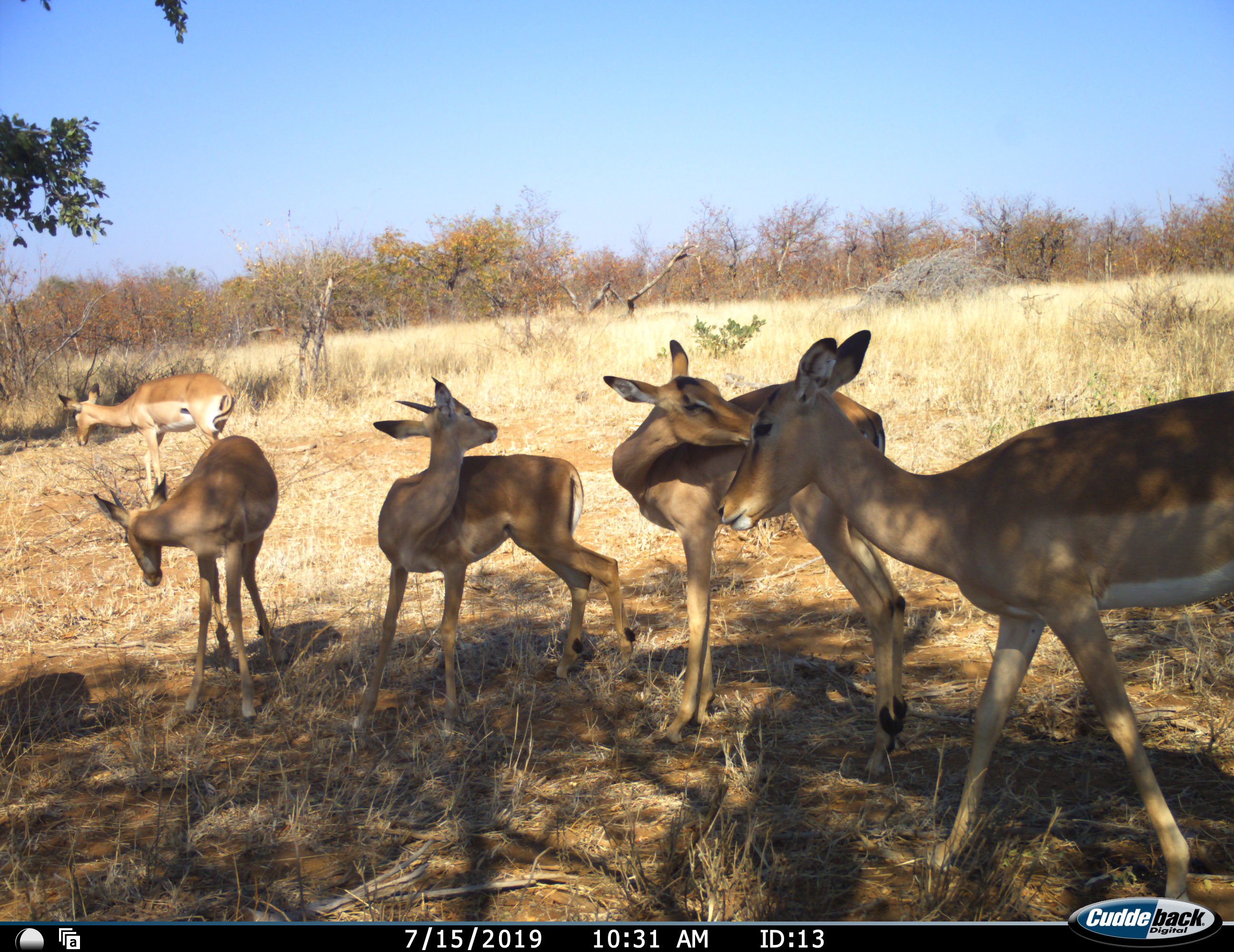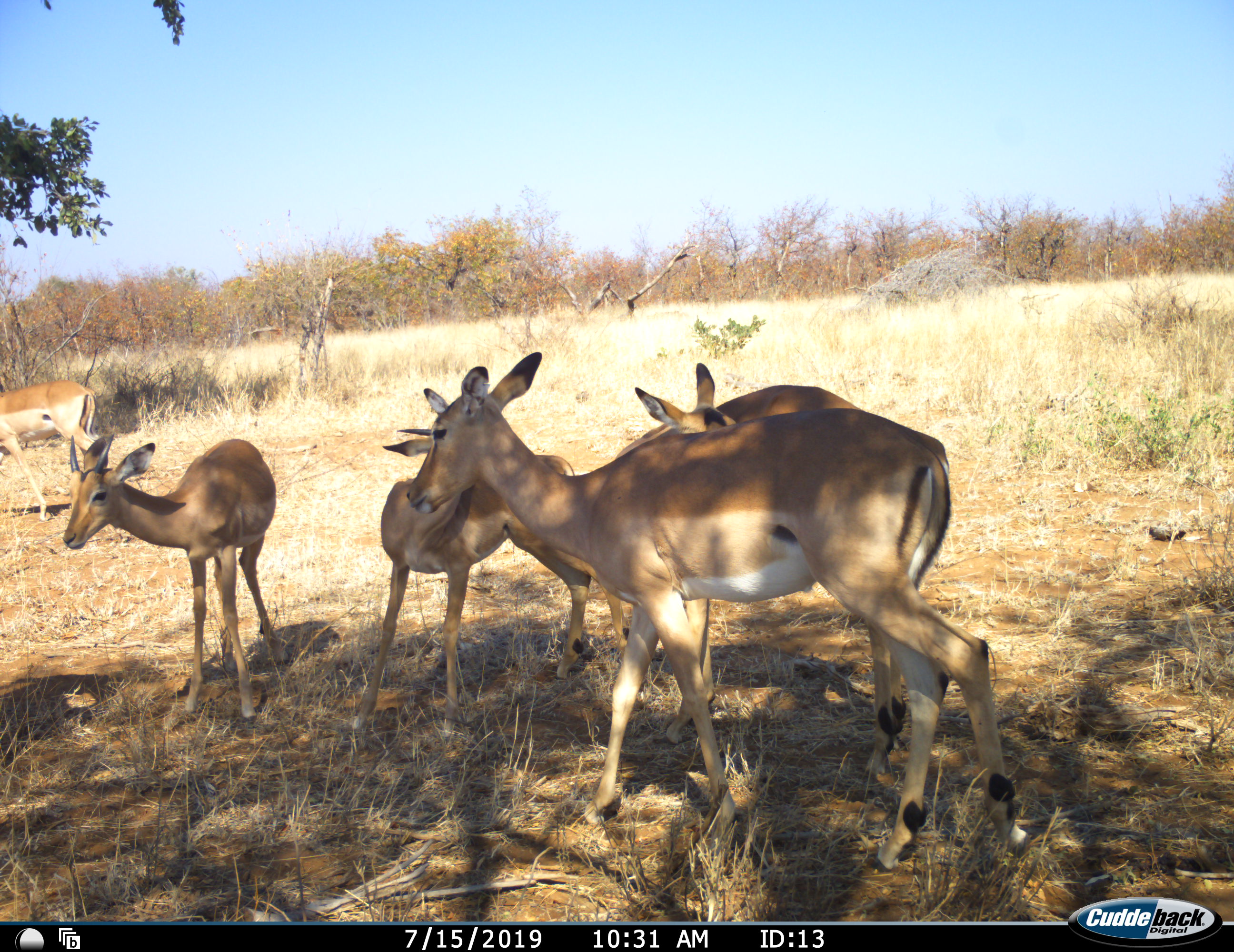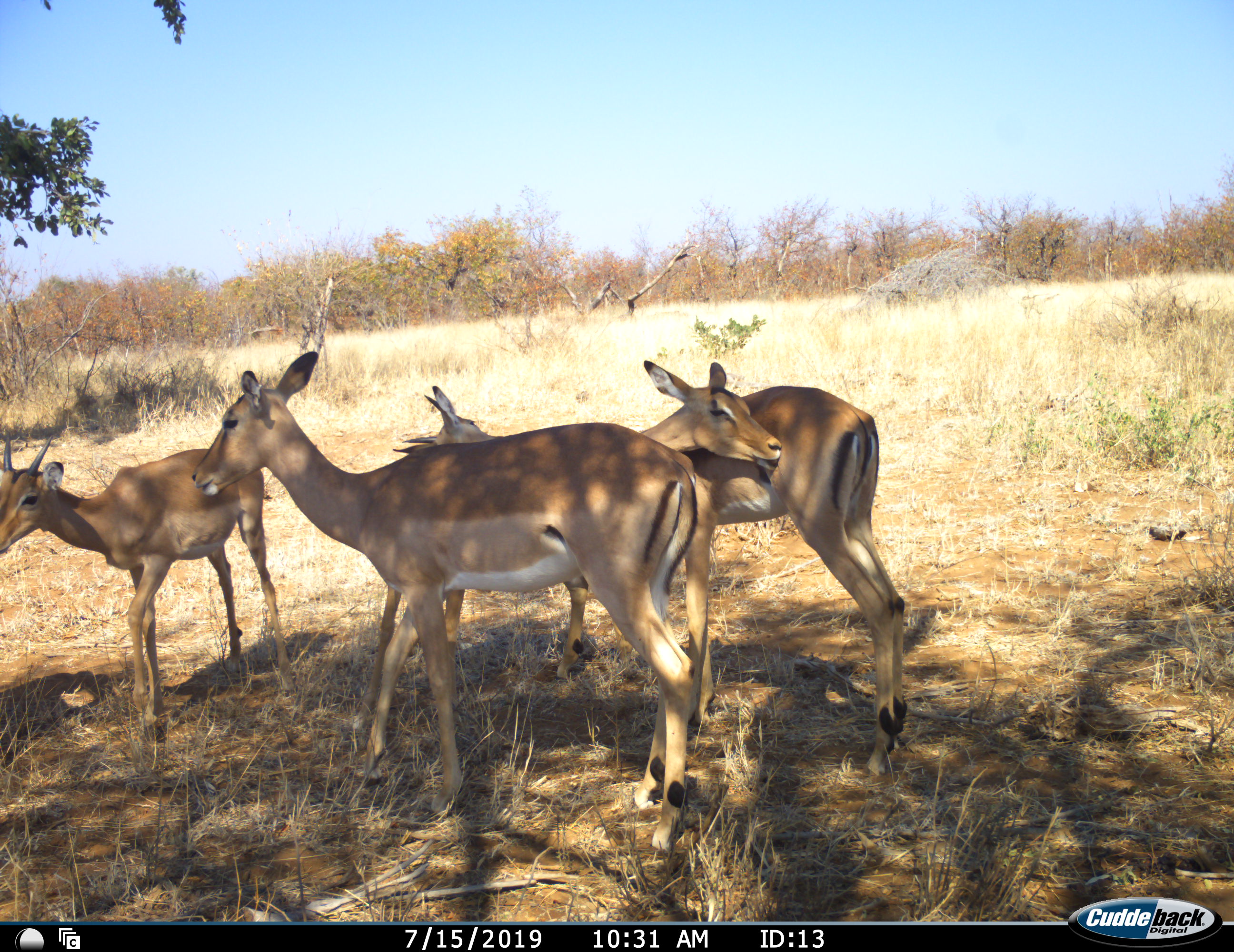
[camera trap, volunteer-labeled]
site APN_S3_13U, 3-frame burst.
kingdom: Animalia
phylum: Chordata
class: Mammalia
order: Artiodactyla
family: Bovidae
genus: Aepyceros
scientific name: Aepyceros melampus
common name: impala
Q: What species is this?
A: Impala (Aepyceros melampus).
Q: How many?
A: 5.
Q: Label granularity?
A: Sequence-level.